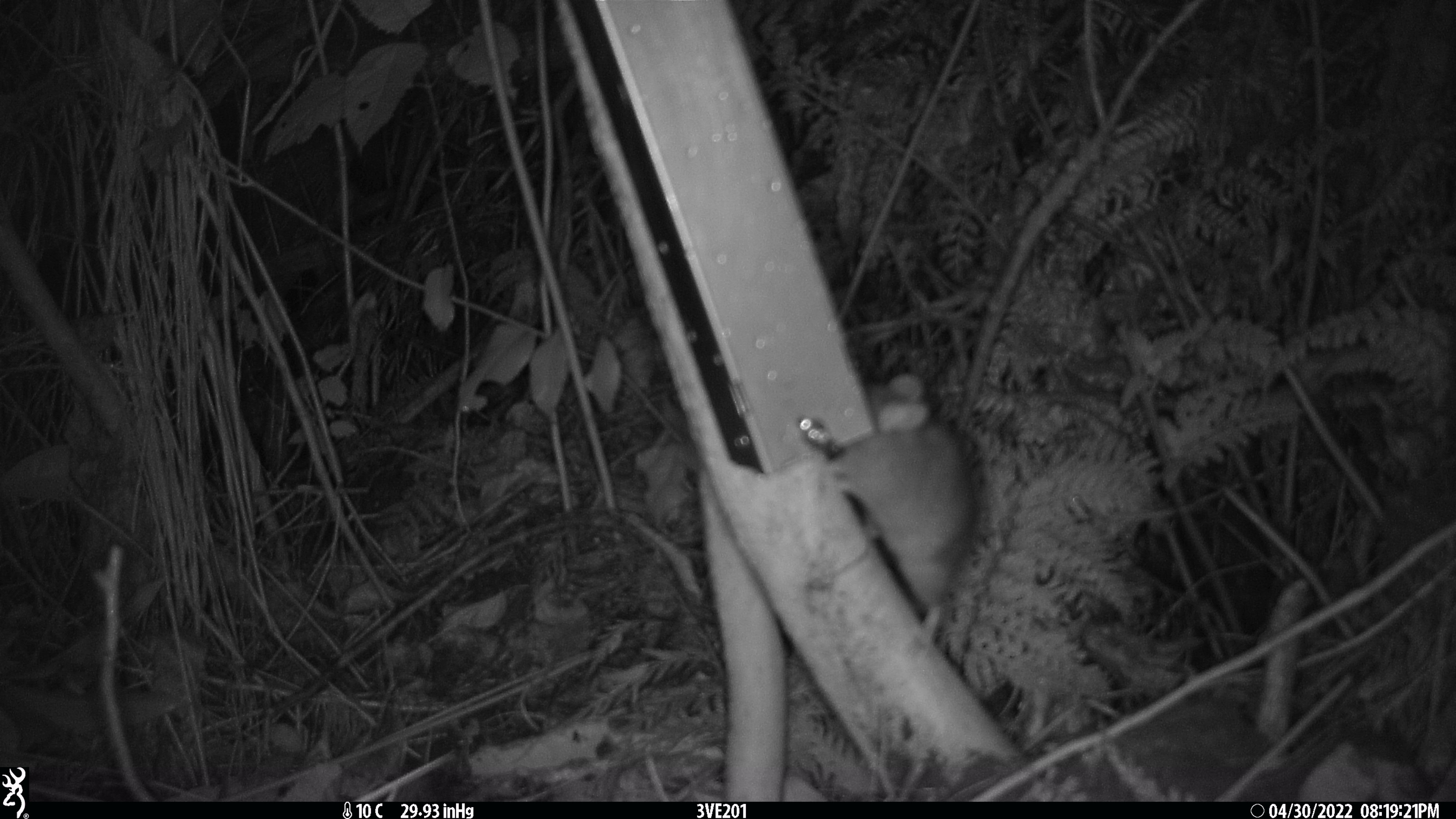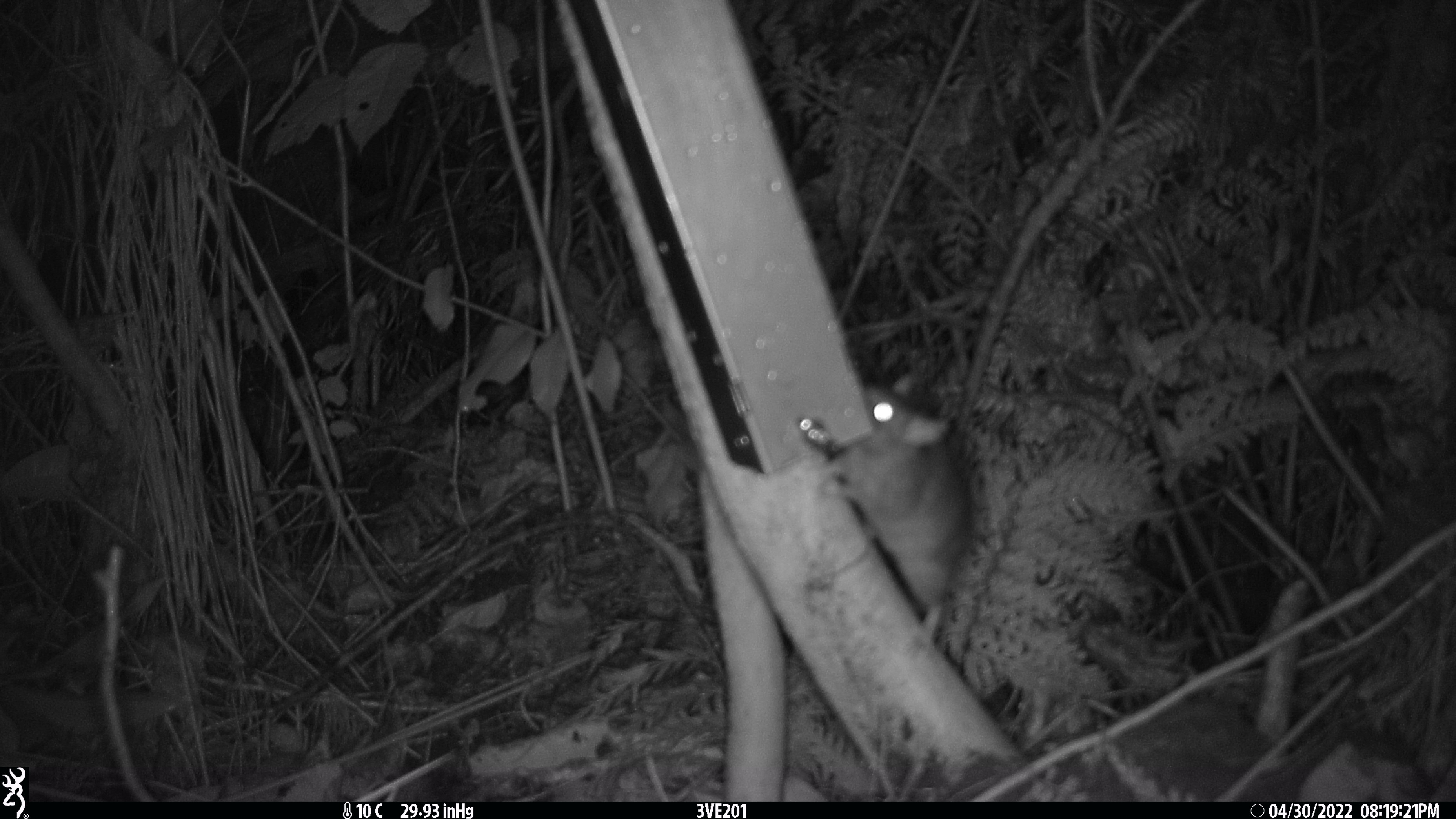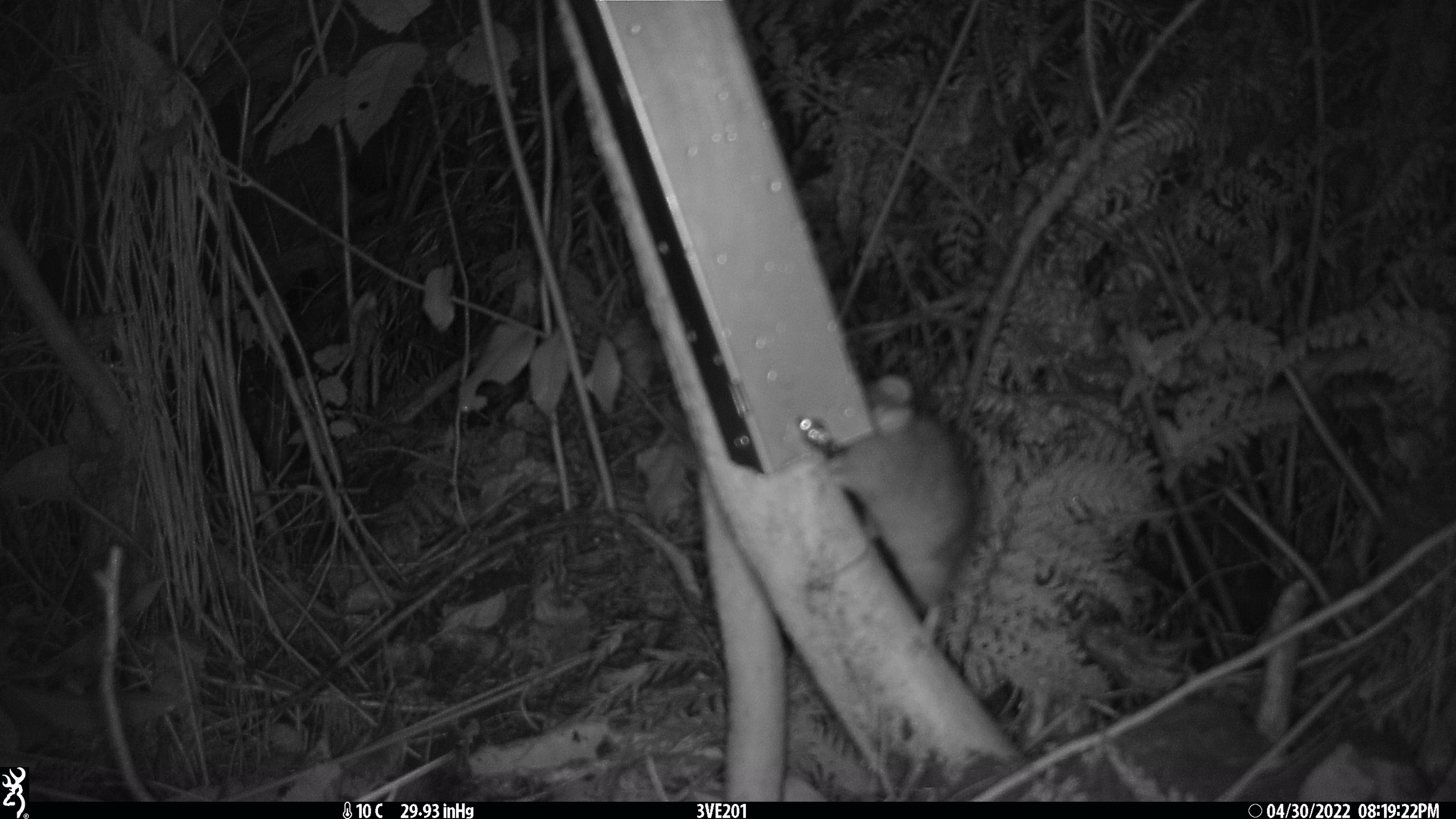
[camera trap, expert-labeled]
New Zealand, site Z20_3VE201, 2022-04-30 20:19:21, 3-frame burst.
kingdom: Animalia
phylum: Chordata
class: Mammalia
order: Rodentia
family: Muridae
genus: Rattus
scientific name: Rattus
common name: rat